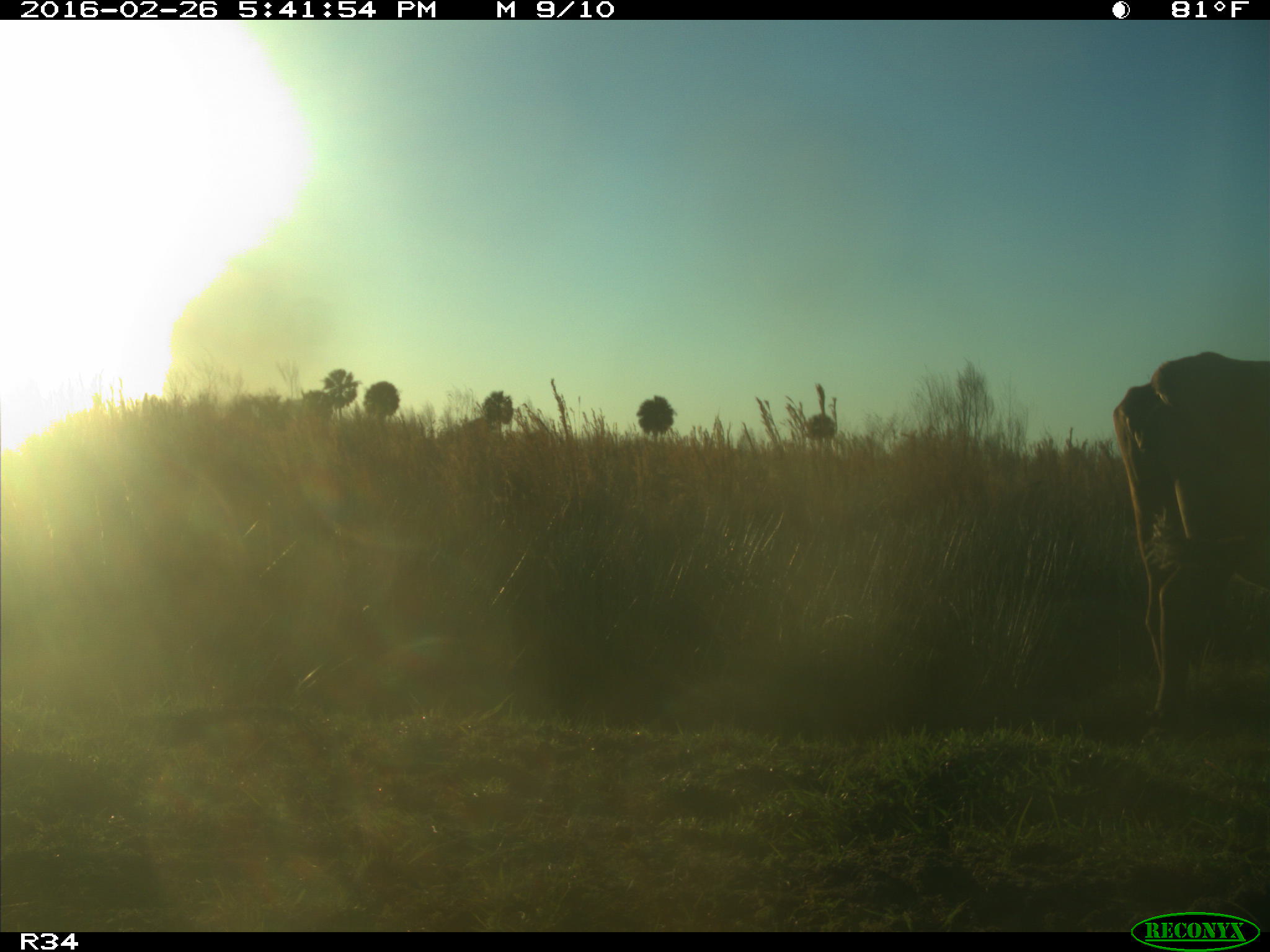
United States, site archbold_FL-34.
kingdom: Animalia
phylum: Chordata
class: Mammalia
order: Artiodactyla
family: Bovidae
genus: Bos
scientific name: Bos taurus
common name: domestic cow